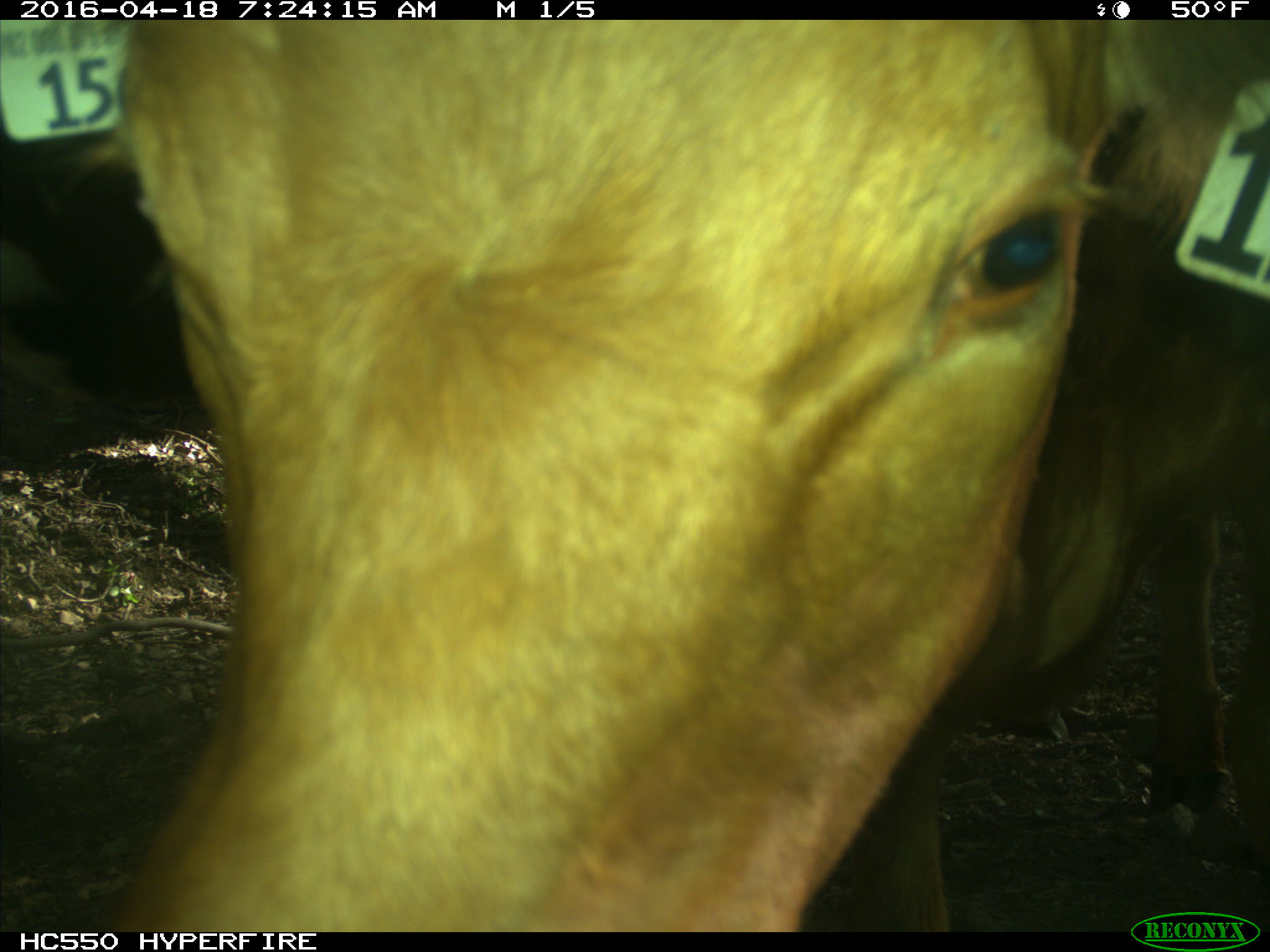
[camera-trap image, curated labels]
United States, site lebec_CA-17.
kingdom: Animalia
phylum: Chordata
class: Mammalia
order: Artiodactyla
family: Bovidae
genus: Bos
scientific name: Bos taurus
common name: domestic cow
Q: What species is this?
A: Bos taurus (domestic cow).